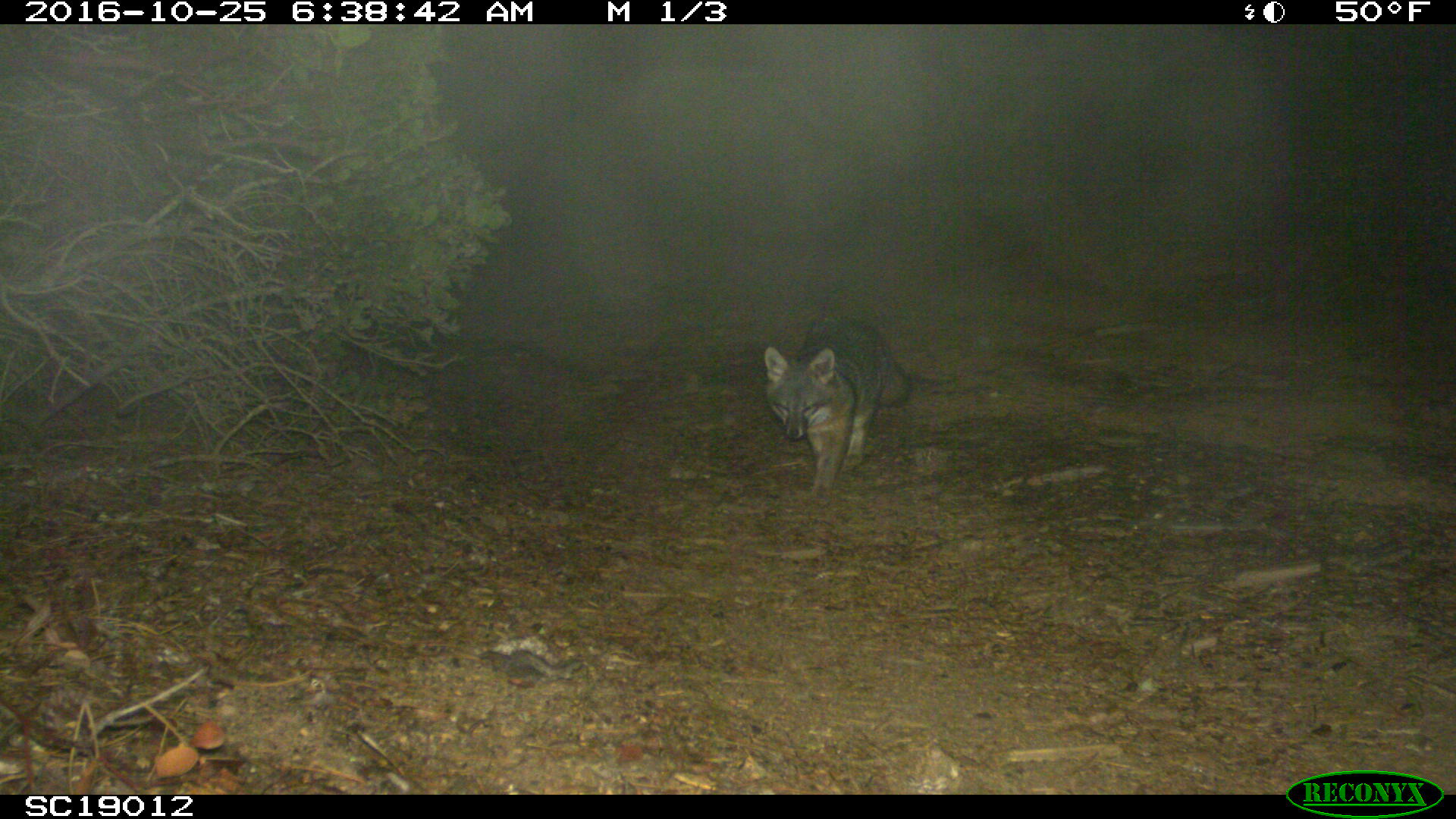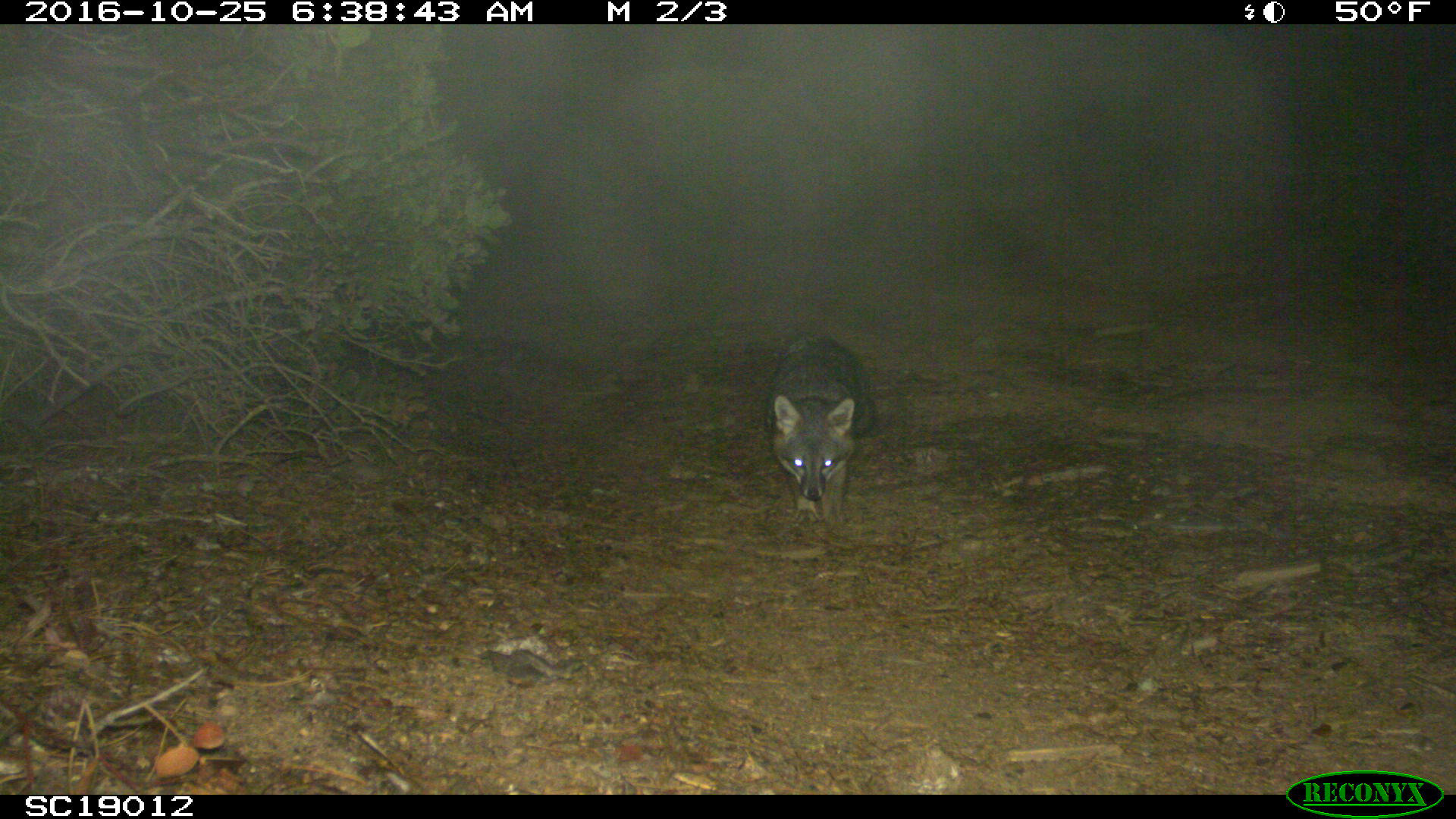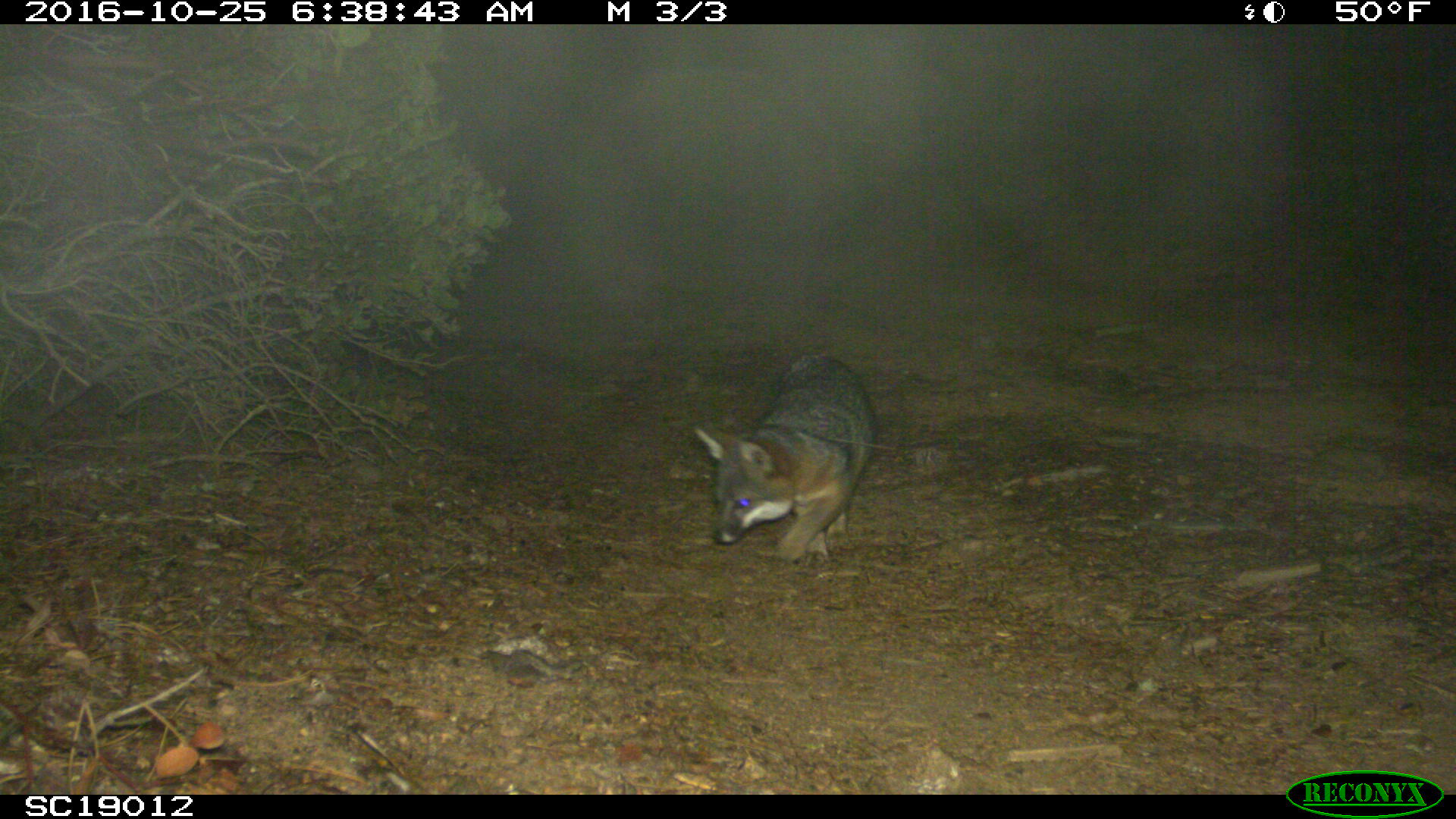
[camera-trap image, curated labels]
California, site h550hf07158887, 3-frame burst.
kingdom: Animalia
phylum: Chordata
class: Mammalia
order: Carnivora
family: Canidae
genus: Urocyon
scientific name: Urocyon littoralis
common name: island fox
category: fox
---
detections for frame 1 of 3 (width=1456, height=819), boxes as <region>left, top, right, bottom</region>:
fox: <region>764, 327, 912, 502</region>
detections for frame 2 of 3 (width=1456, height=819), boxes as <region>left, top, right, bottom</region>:
fox: <region>758, 329, 876, 531</region>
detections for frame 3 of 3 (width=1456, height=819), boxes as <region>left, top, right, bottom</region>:
fox: <region>692, 354, 873, 568</region>